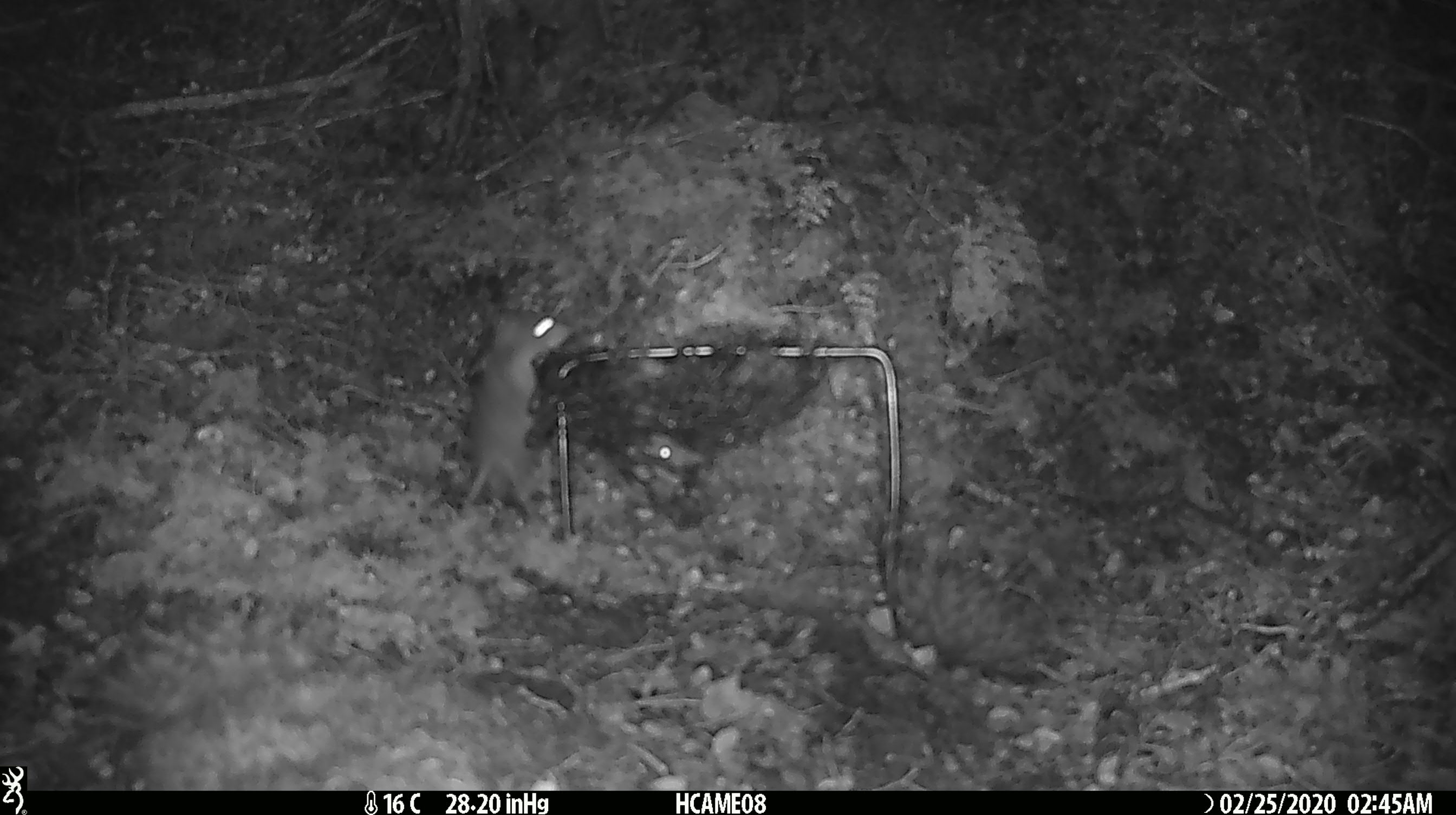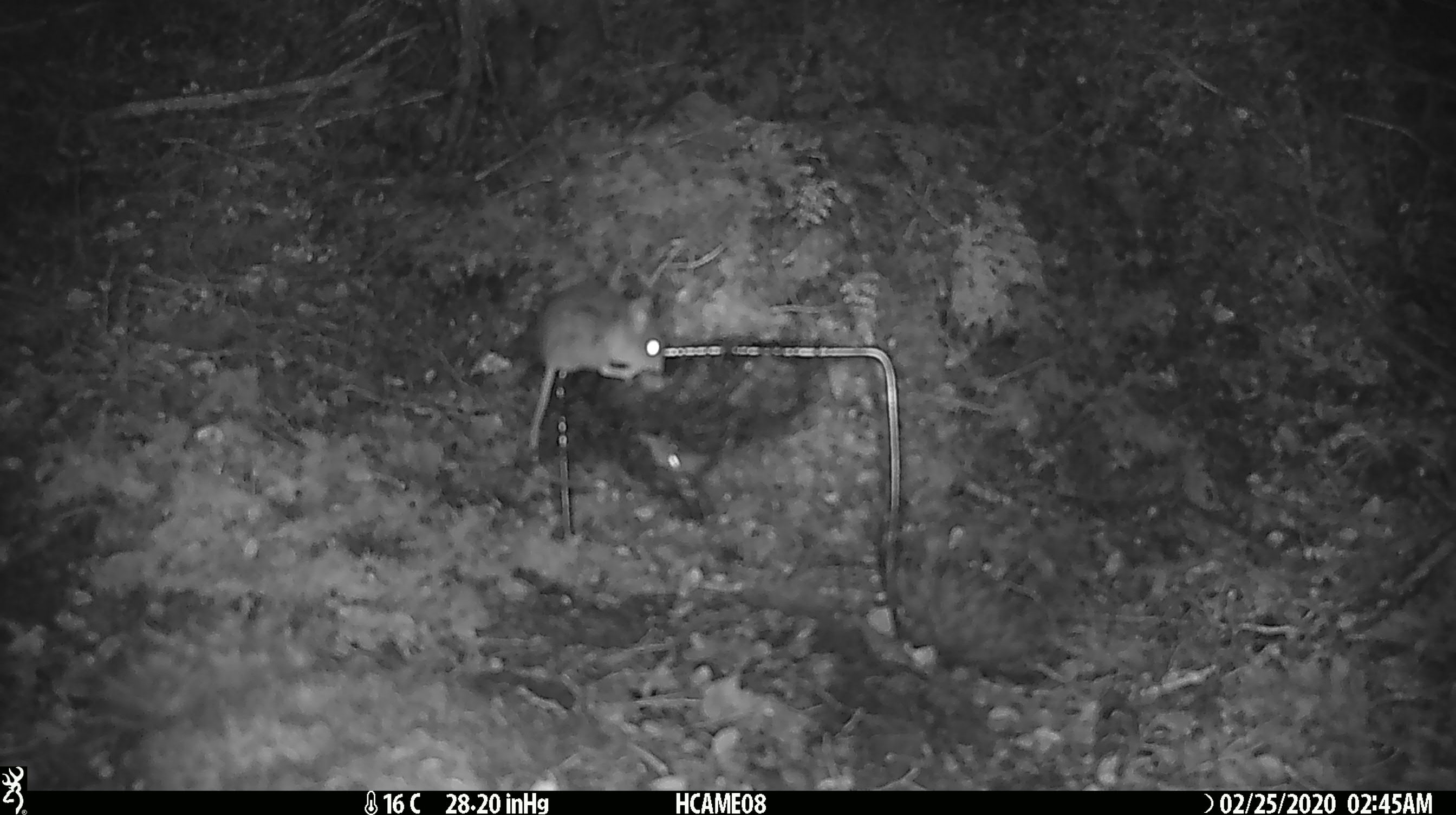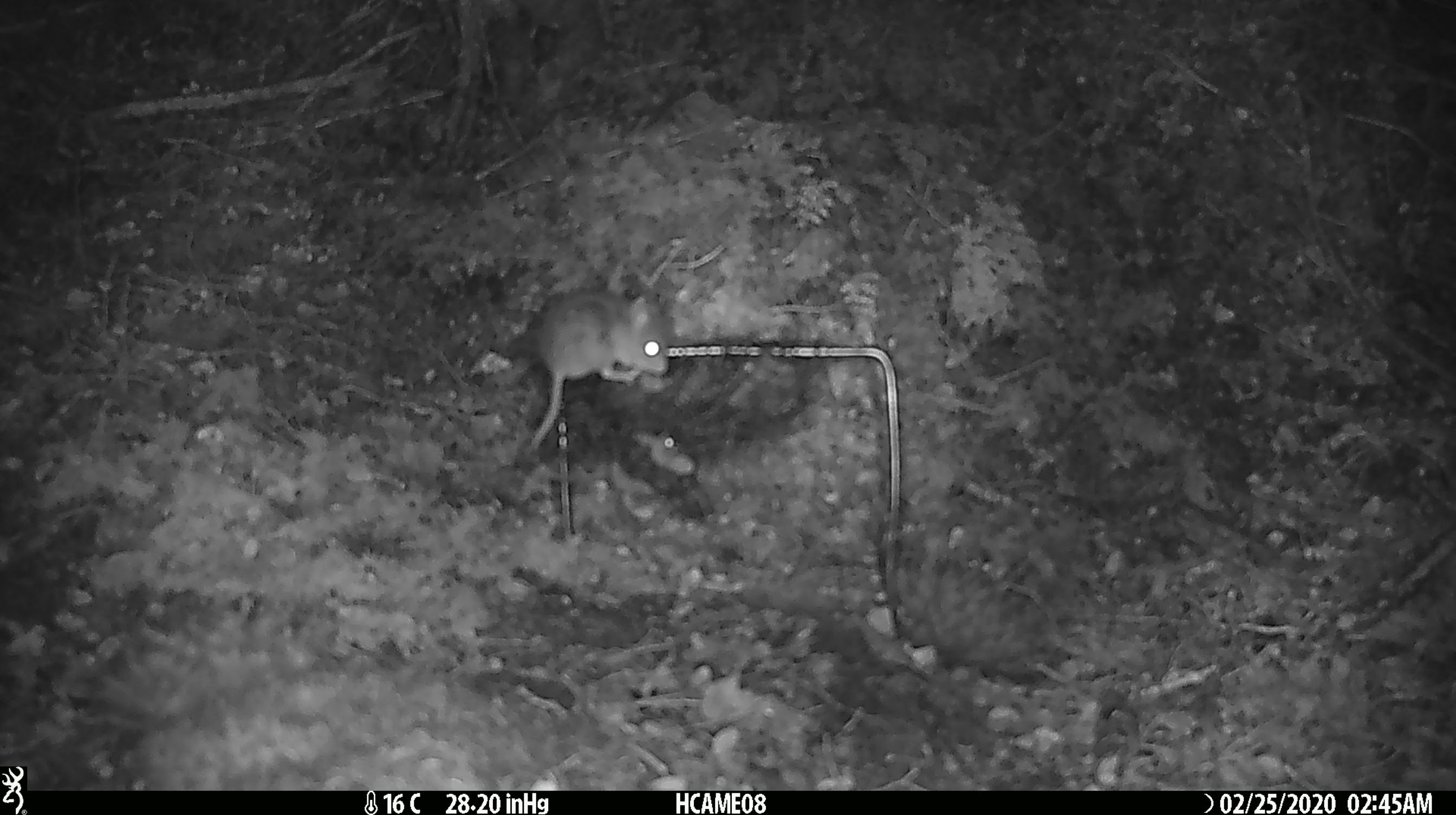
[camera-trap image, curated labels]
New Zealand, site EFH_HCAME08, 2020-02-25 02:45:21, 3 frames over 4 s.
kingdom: Animalia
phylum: Chordata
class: Mammalia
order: Rodentia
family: Muridae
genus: Mus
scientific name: Mus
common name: mouse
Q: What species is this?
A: Mouse (Mus).